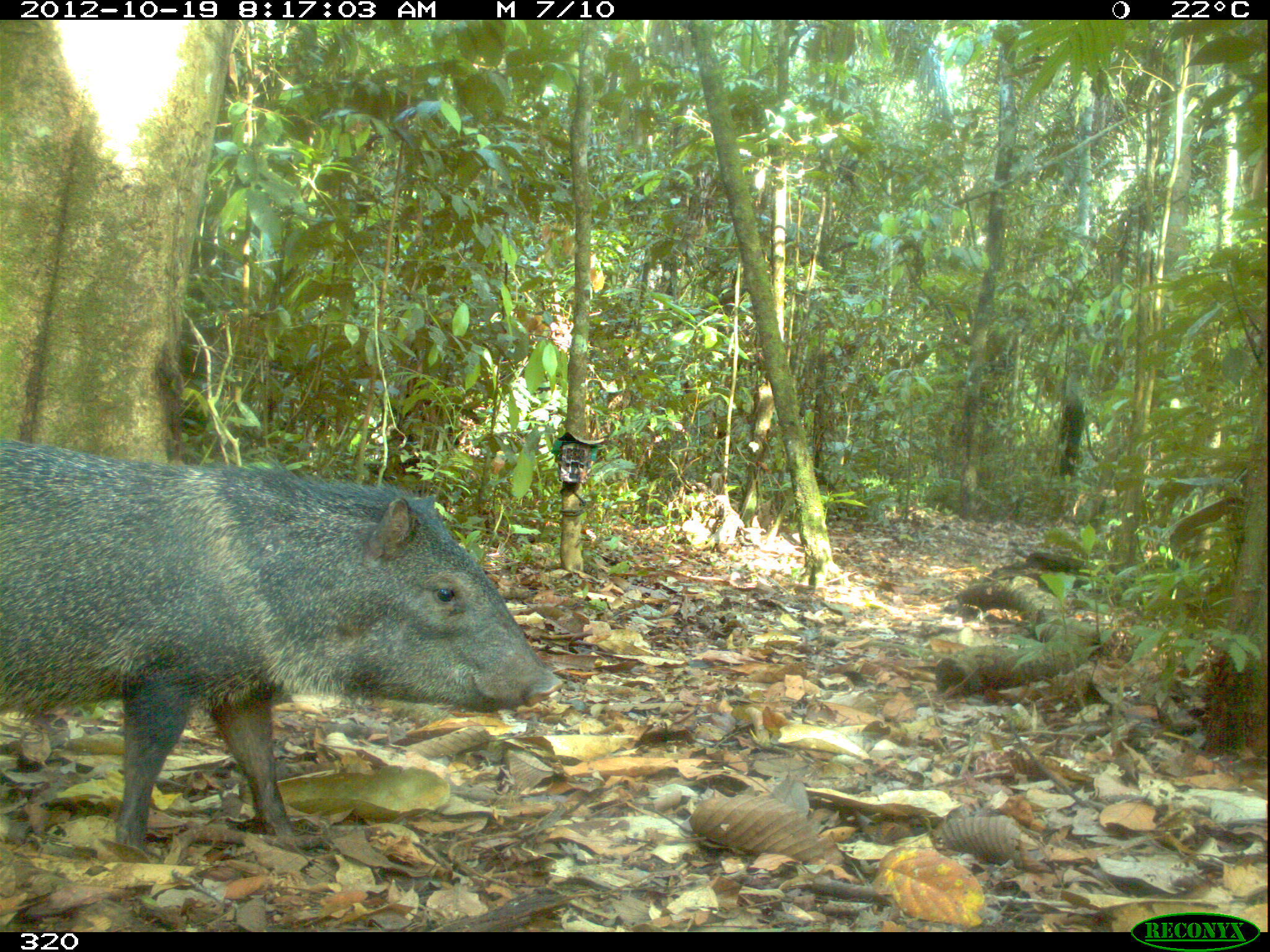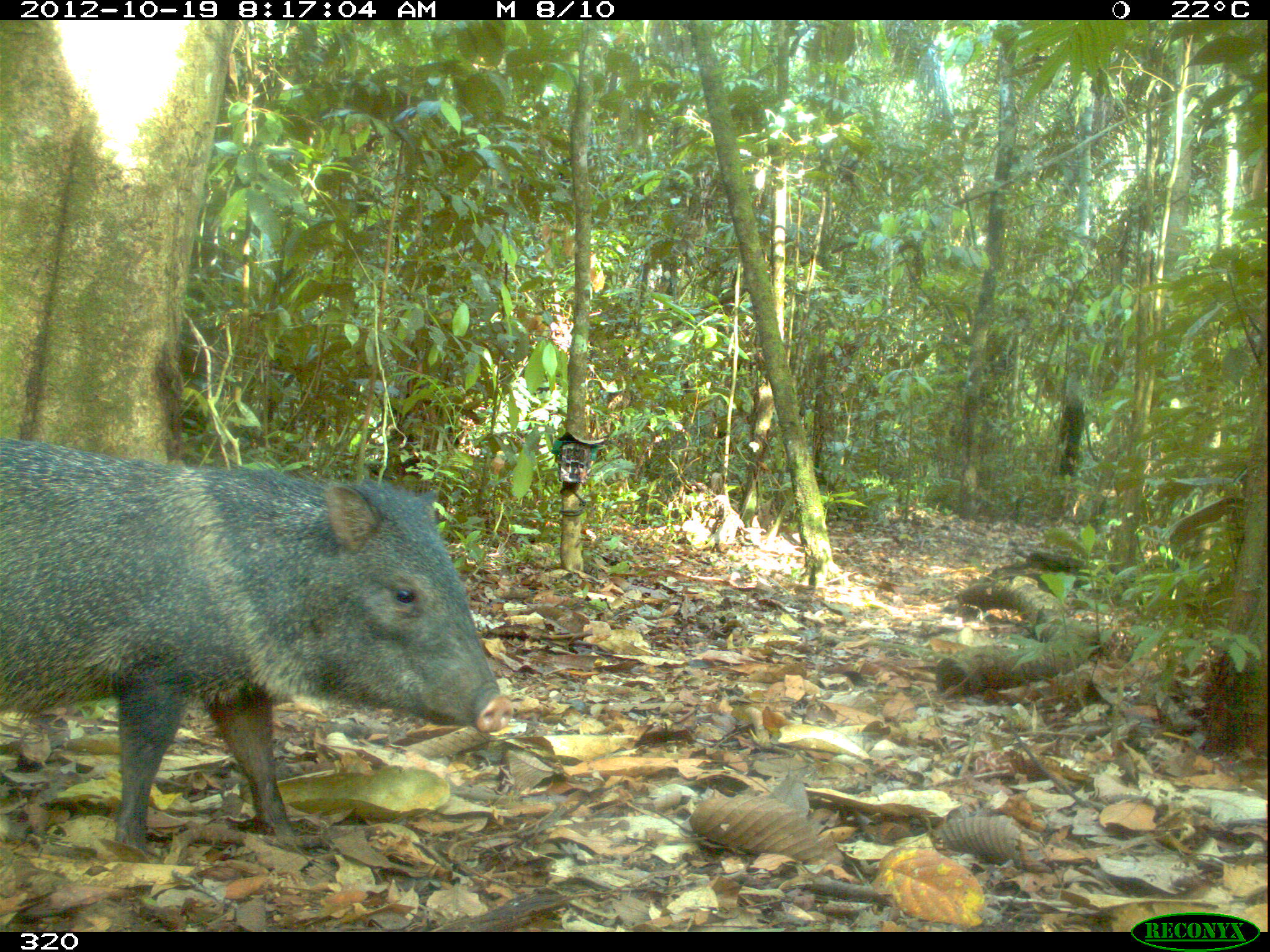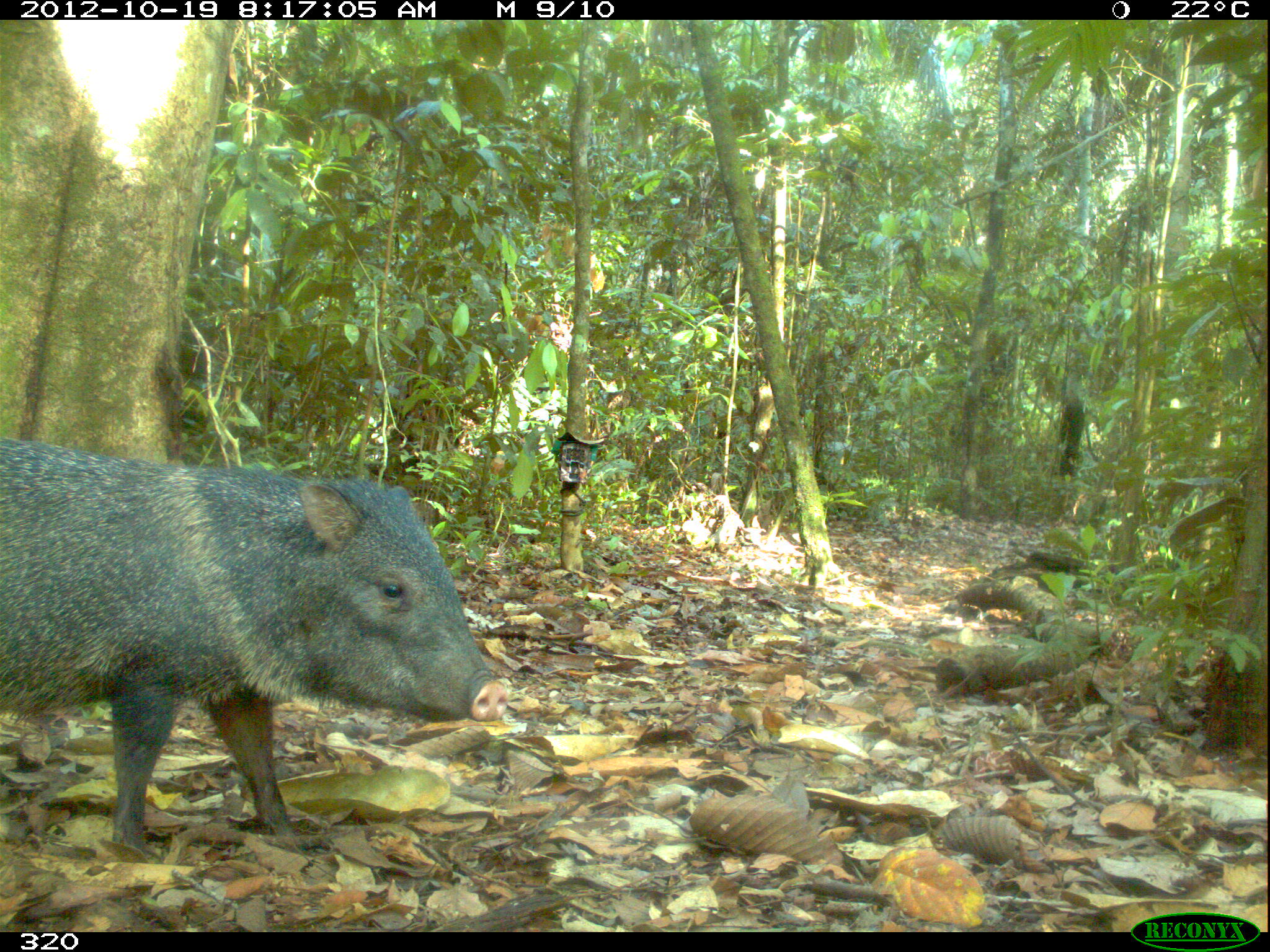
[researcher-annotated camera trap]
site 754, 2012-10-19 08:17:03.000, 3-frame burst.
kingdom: Animalia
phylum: Chordata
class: Mammalia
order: Artiodactyla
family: Tayassuidae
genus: Pecari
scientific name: Pecari tajacu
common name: collared peccary